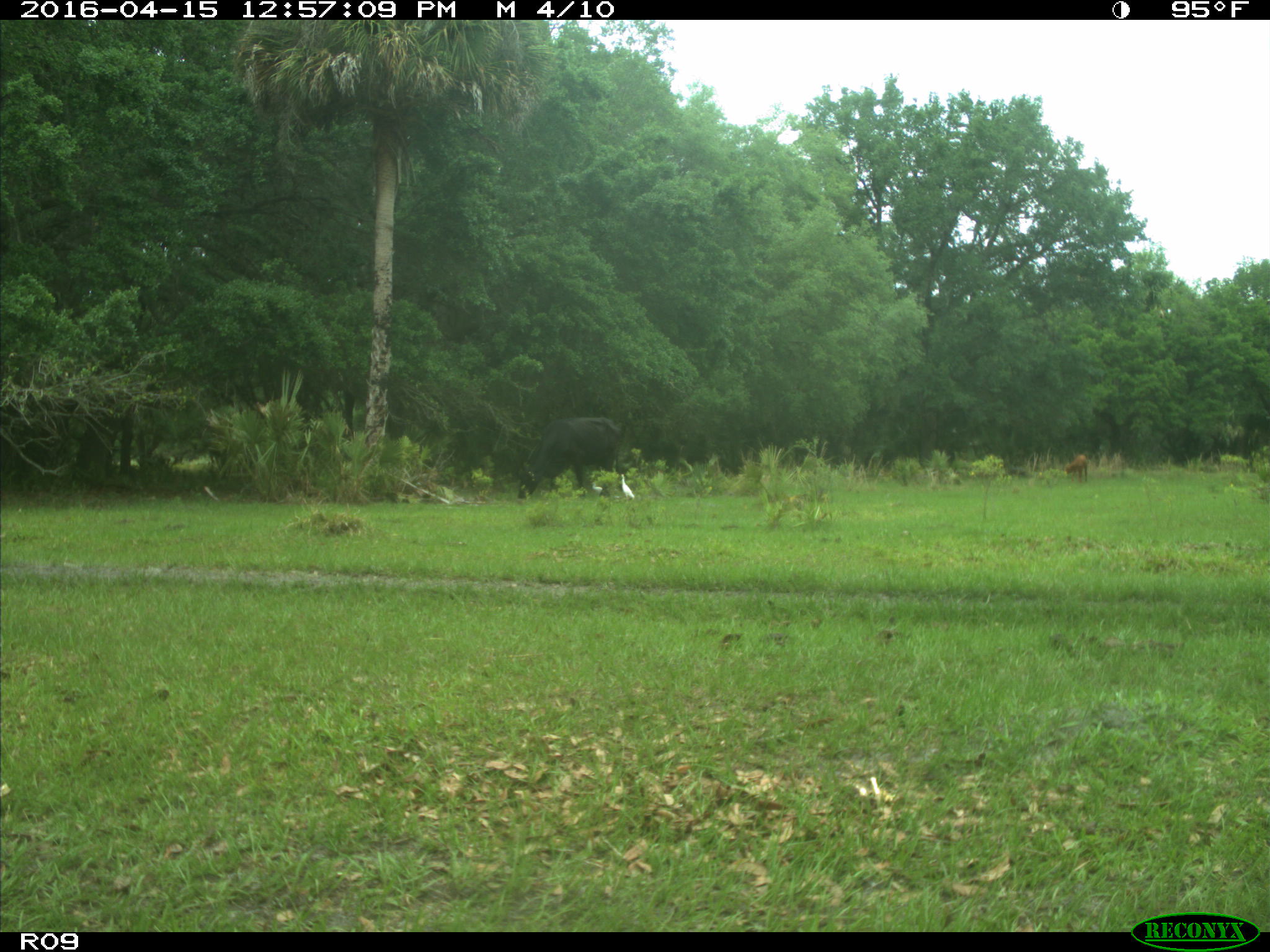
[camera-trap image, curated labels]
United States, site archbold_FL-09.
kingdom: Animalia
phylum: Chordata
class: Mammalia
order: Artiodactyla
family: Bovidae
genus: Bos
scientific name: Bos taurus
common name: domestic cow